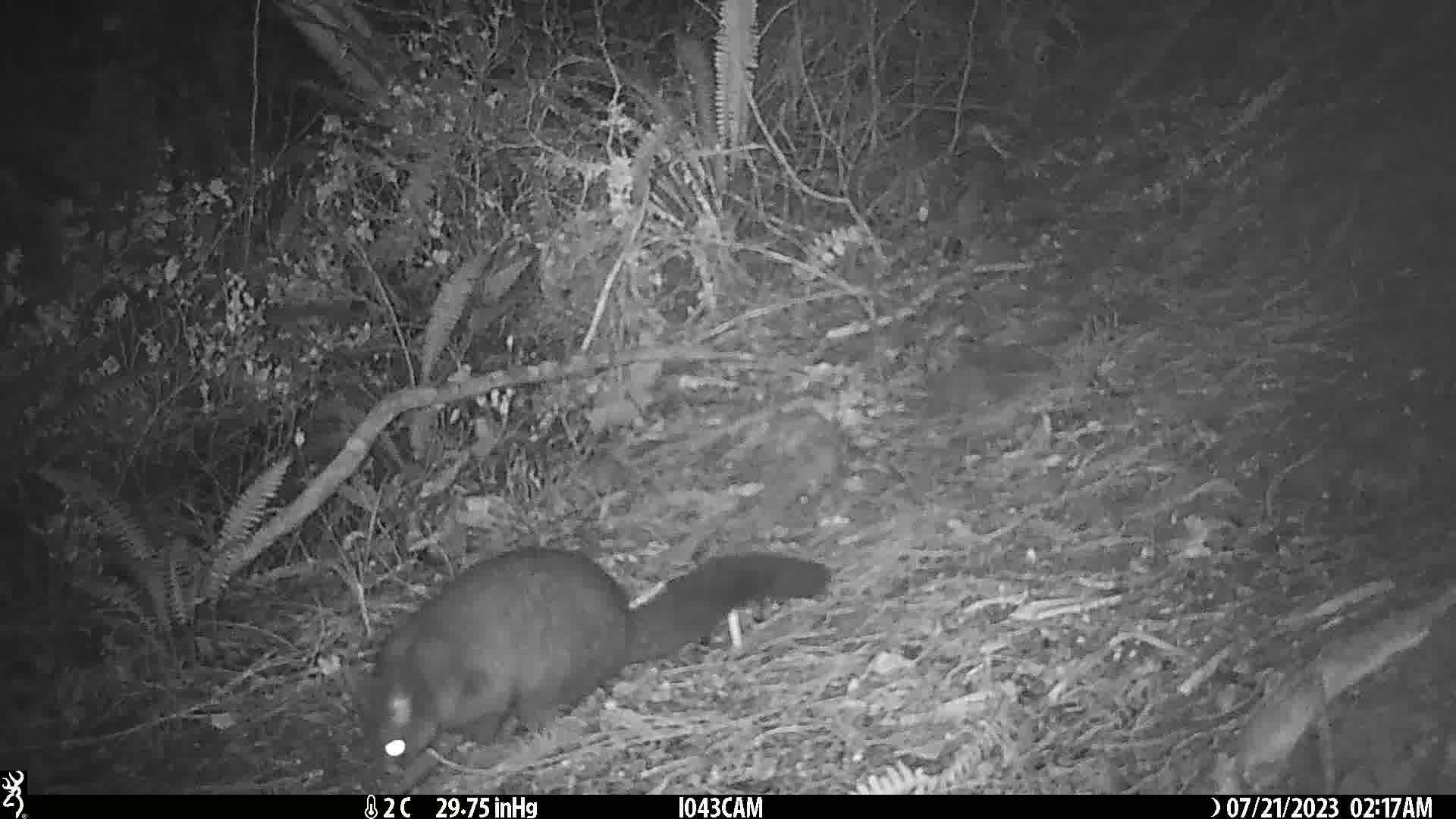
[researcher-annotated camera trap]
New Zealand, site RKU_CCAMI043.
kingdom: Animalia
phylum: Chordata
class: Mammalia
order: Diprotodontia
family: Phalangeridae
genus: Trichosurus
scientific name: Trichosurus vulpecula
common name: common brushtail possum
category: possum